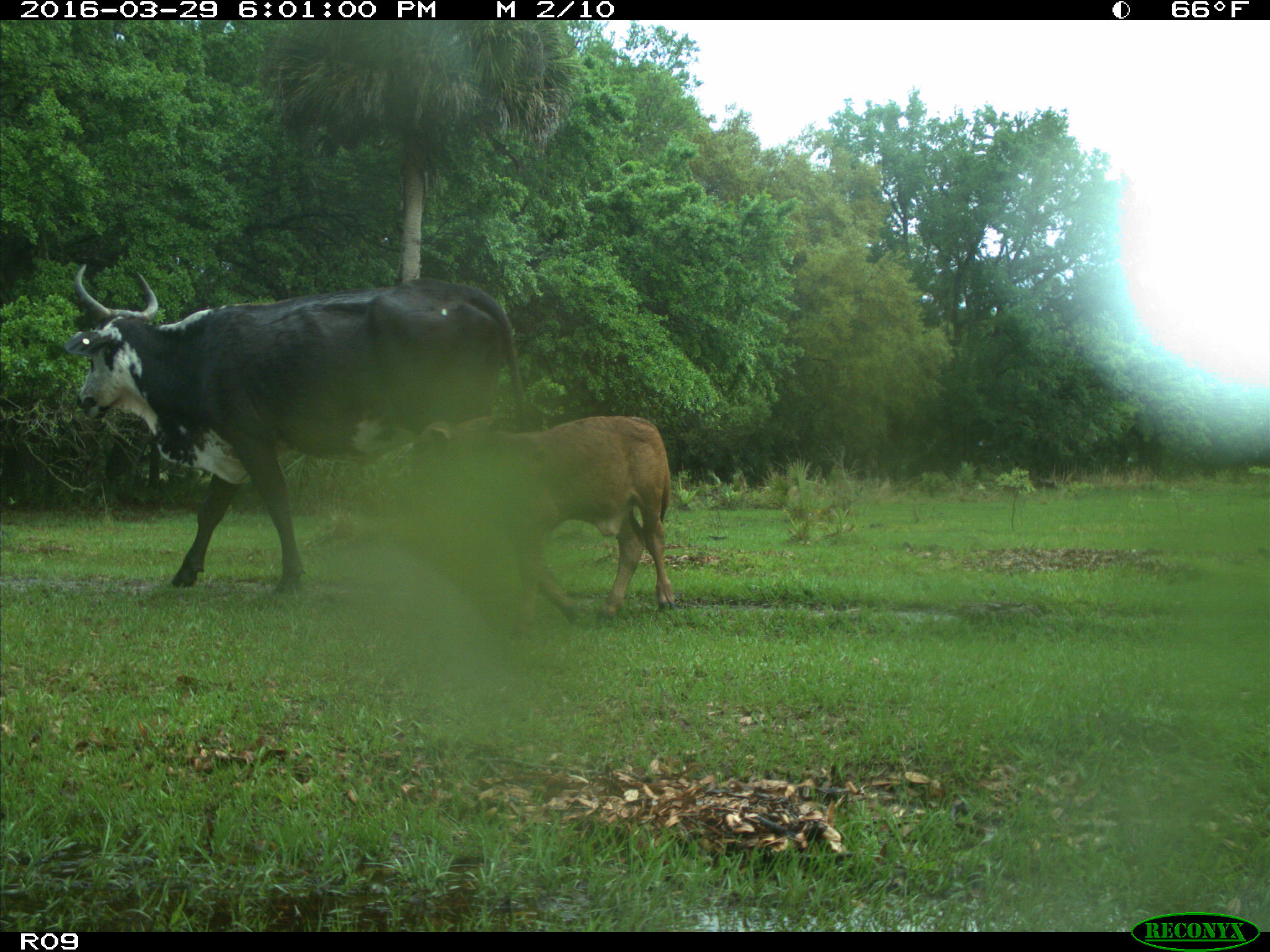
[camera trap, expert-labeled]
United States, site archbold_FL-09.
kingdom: Animalia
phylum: Chordata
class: Mammalia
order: Artiodactyla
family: Bovidae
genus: Bos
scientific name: Bos taurus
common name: domestic cow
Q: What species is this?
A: Bos taurus (domestic cow).